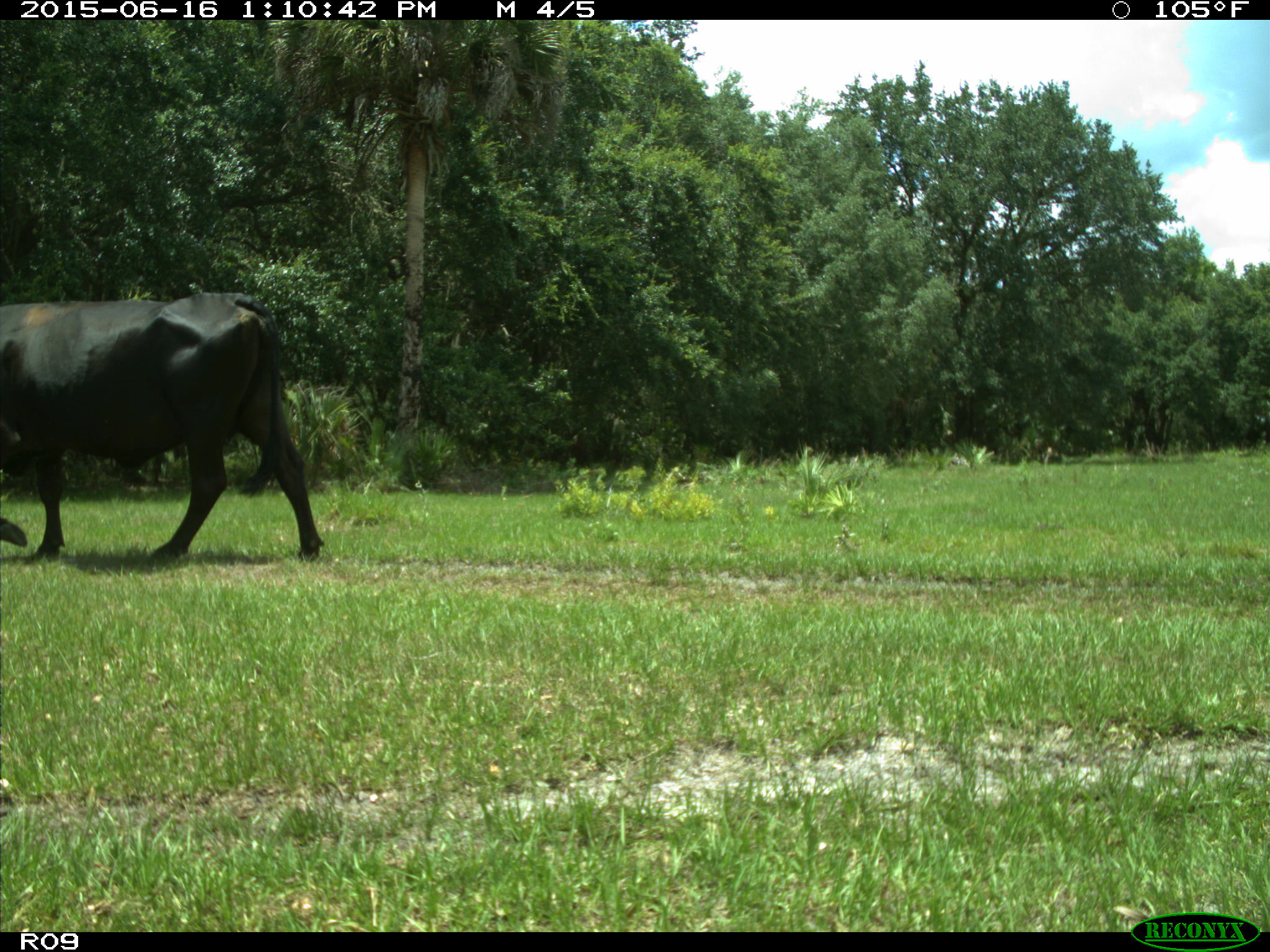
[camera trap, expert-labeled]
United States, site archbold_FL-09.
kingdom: Animalia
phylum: Chordata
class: Mammalia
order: Artiodactyla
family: Bovidae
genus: Bos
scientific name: Bos taurus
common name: domestic cow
Bos taurus (domestic cow).